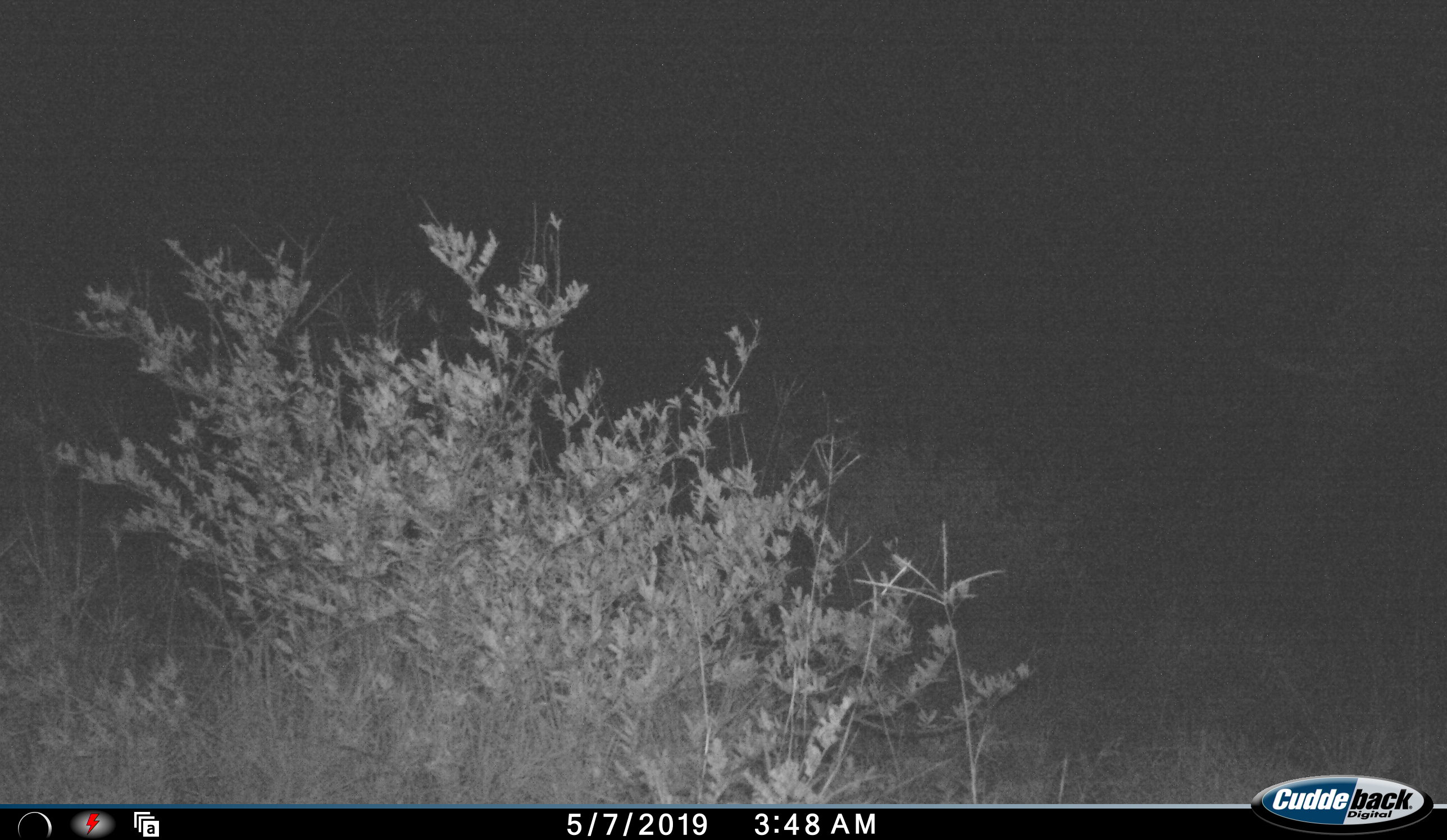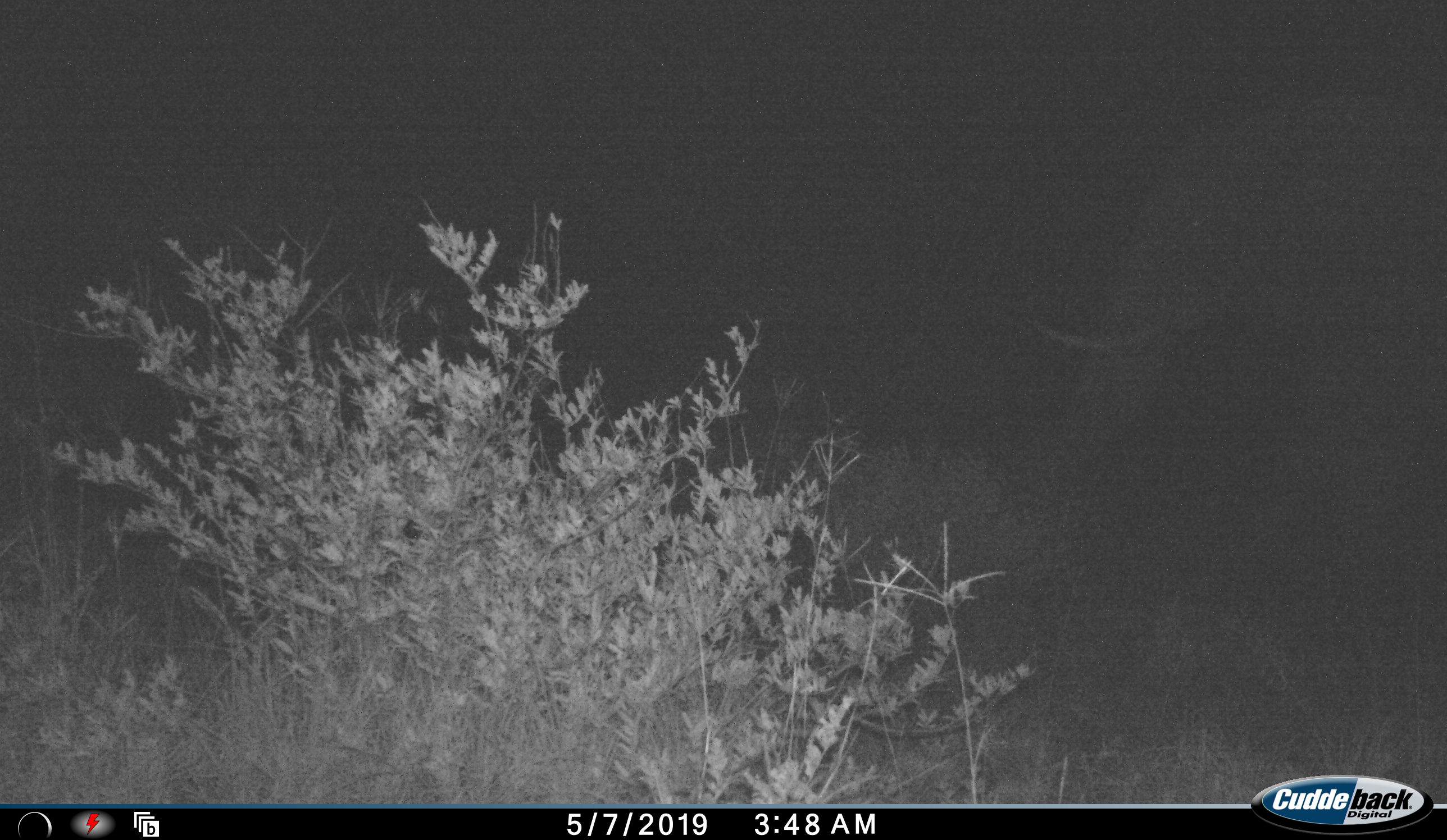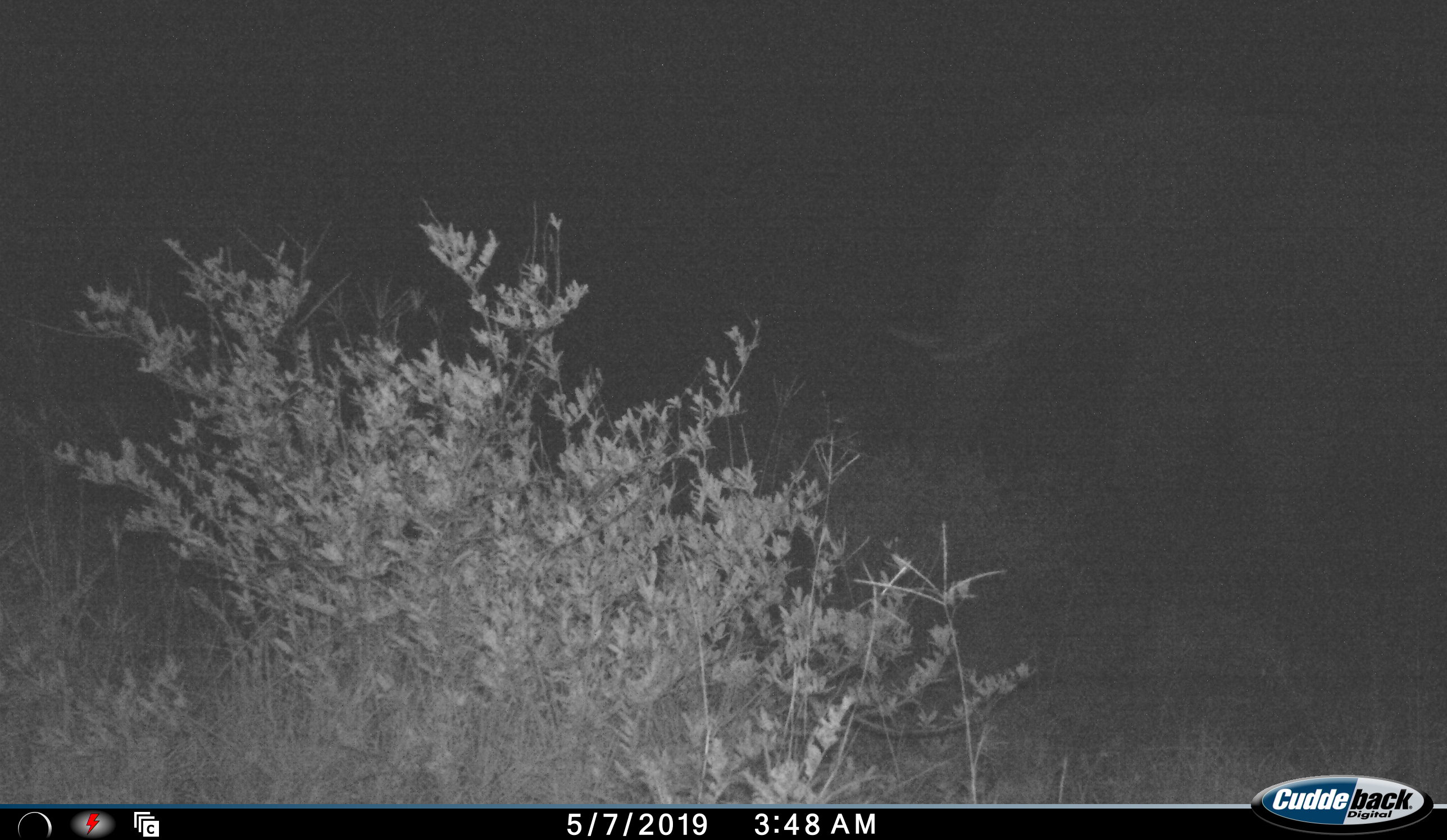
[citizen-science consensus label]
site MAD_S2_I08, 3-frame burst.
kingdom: Animalia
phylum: Chordata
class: Mammalia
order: Proboscidea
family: Elephantidae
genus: Loxodonta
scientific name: Loxodonta africana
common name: african bush elephant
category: elephant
Elephant (african bush elephant) (Loxodonta africana), count 1. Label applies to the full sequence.